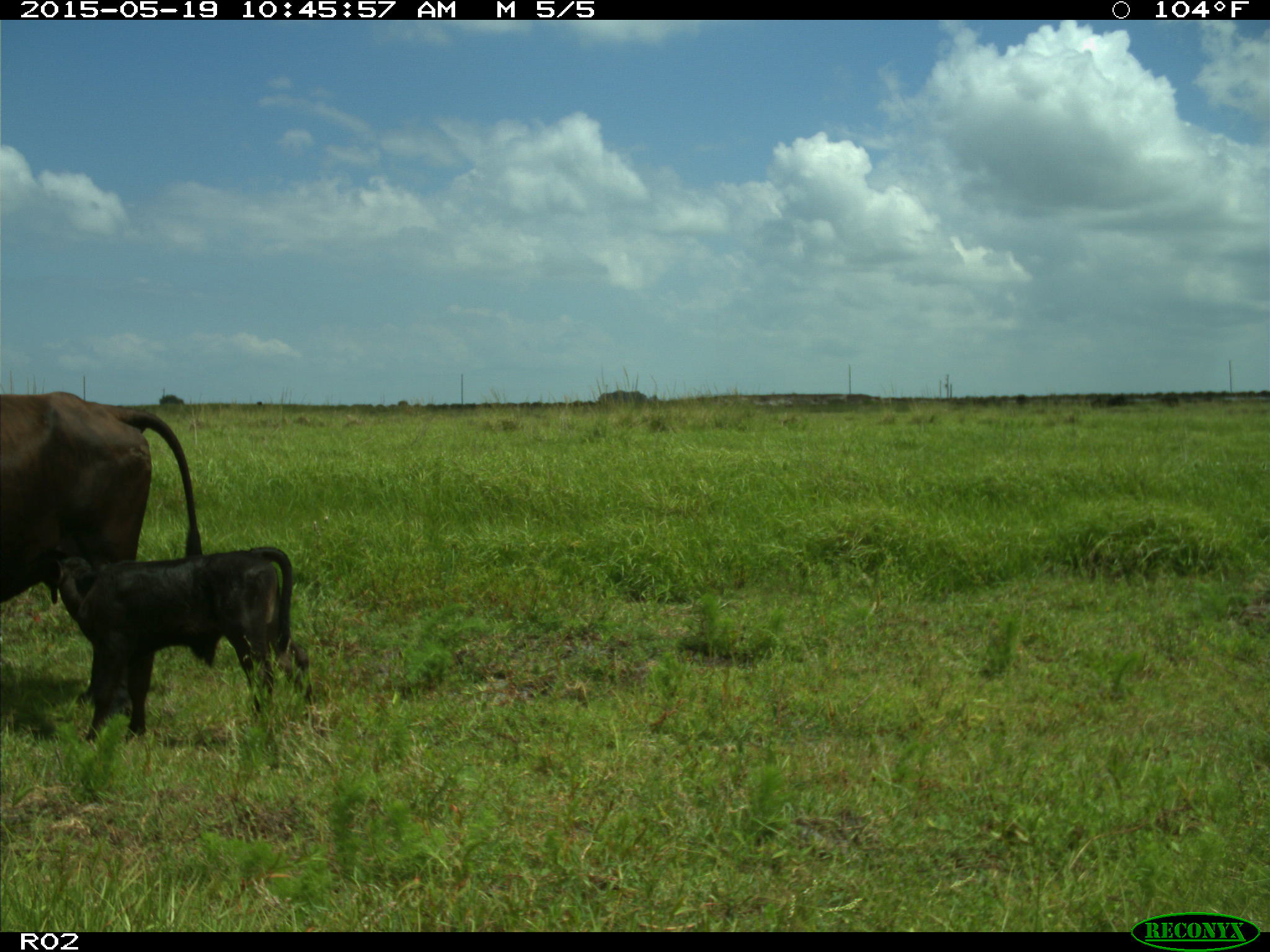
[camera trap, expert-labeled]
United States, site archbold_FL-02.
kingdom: Animalia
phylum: Chordata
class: Mammalia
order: Artiodactyla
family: Bovidae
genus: Bos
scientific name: Bos taurus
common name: domestic cow